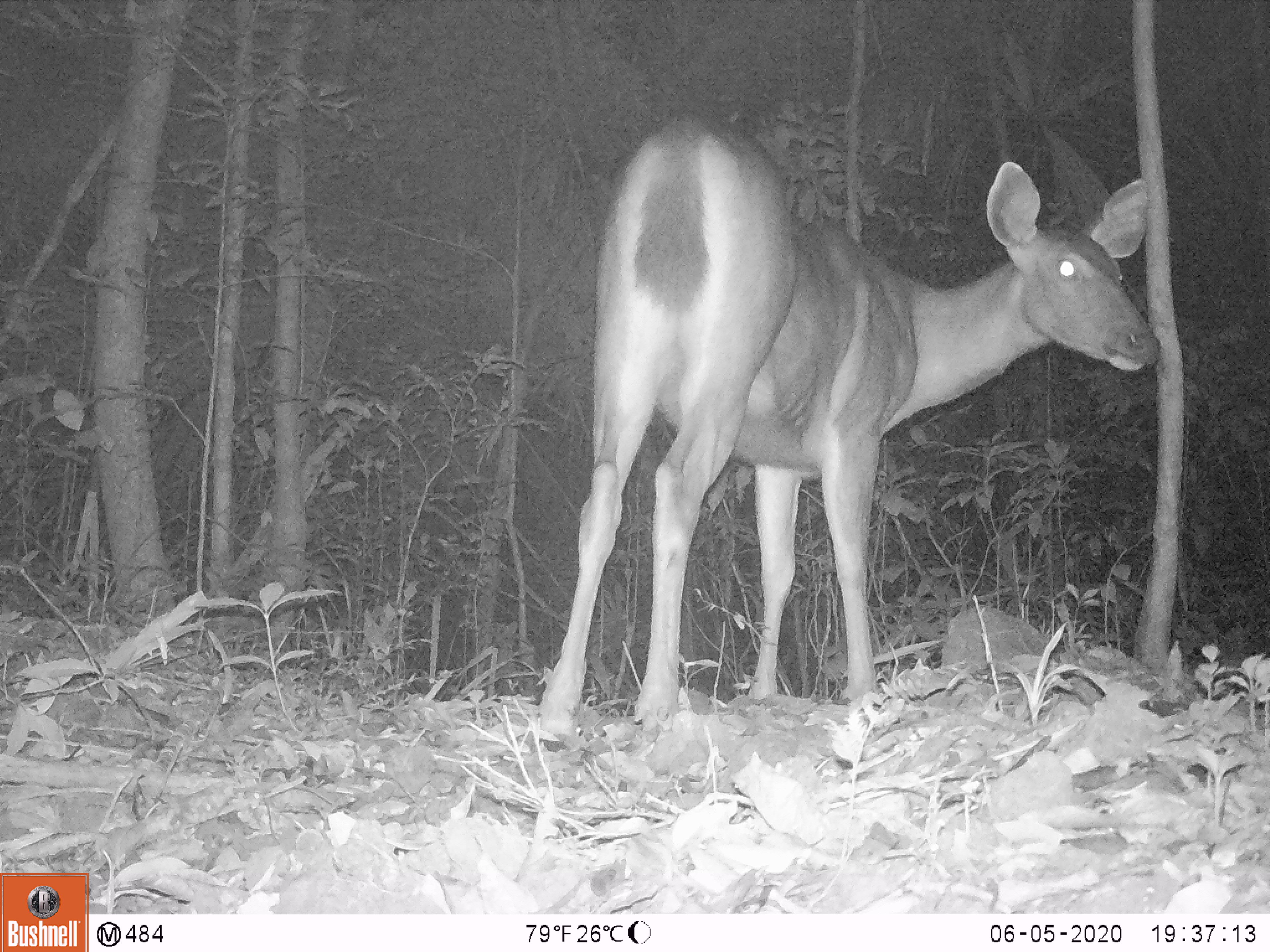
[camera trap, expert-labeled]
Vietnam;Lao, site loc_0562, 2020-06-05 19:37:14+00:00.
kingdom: Animalia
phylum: Chordata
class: Mammalia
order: Artiodactyla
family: Cervidae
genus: Rusa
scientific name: Rusa unicolor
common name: sambar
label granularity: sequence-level